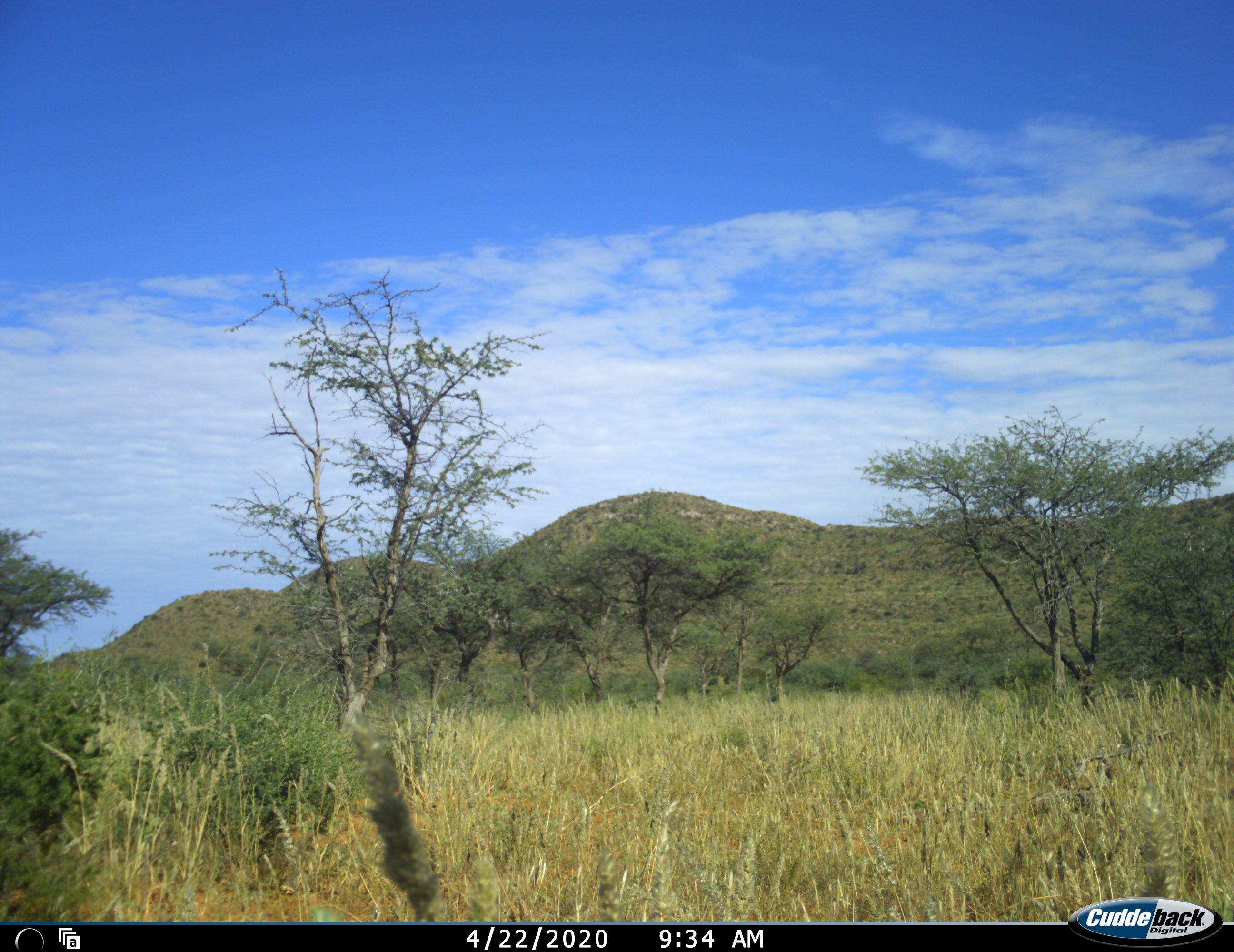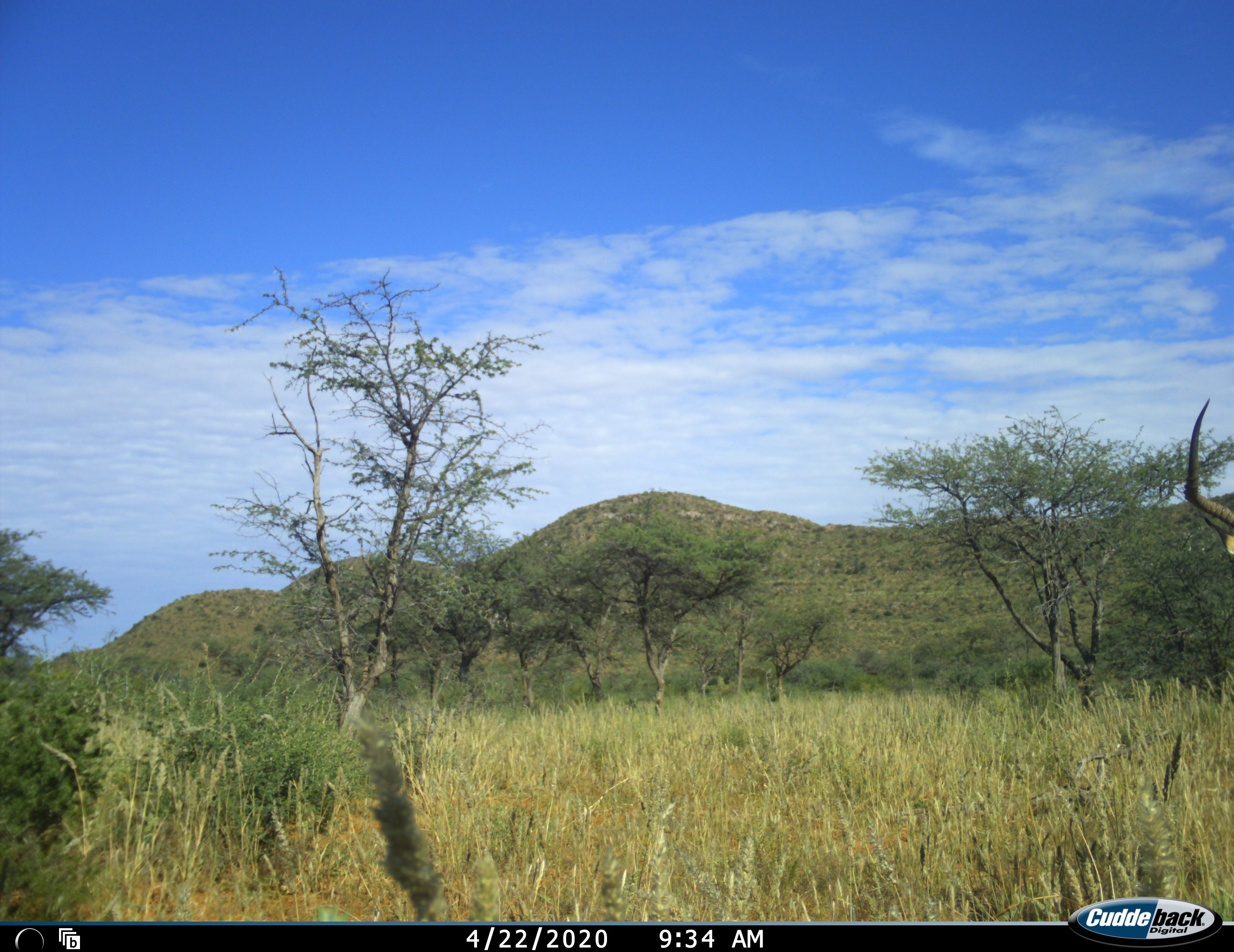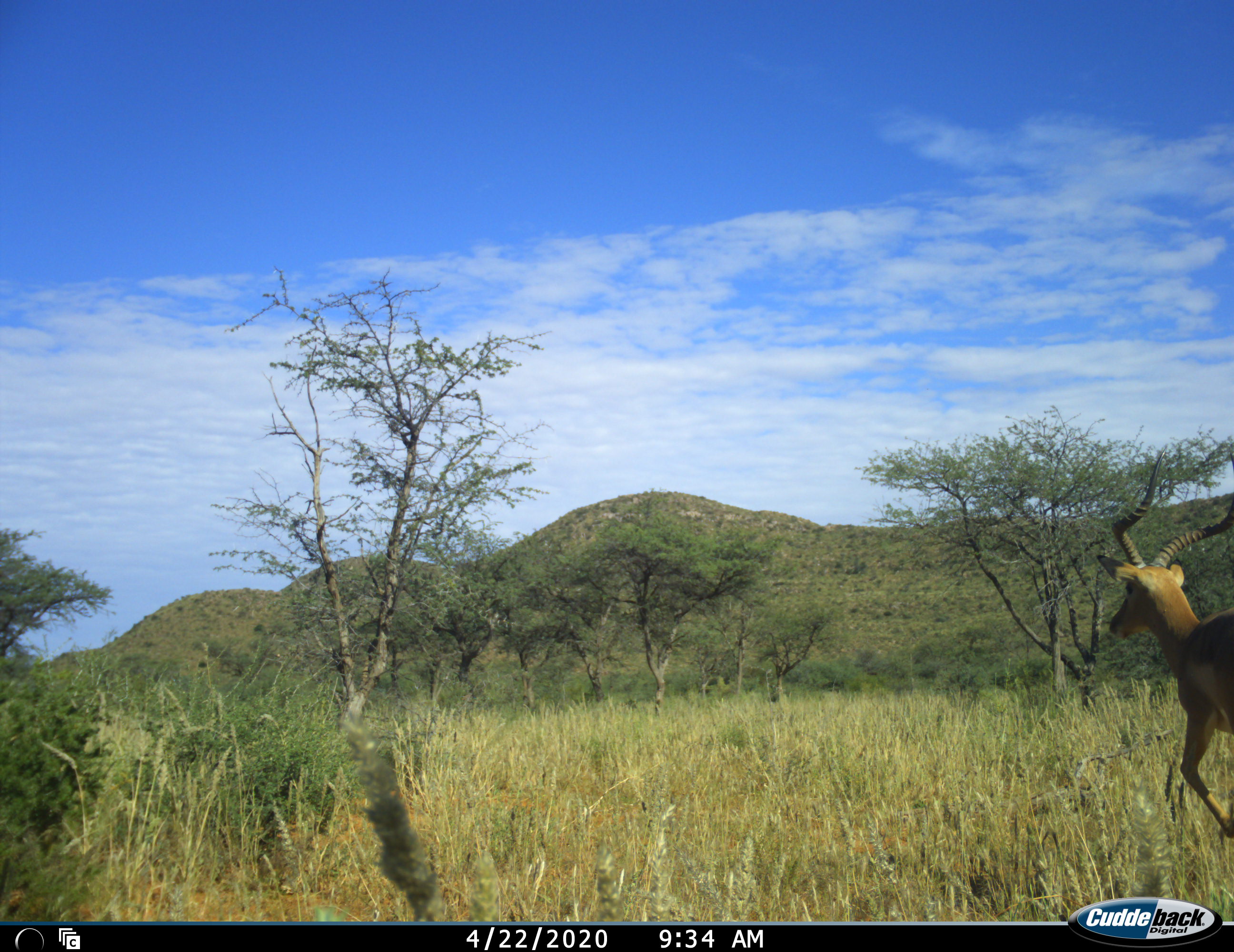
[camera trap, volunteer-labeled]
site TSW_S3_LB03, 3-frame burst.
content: unidentified animal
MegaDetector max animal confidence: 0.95